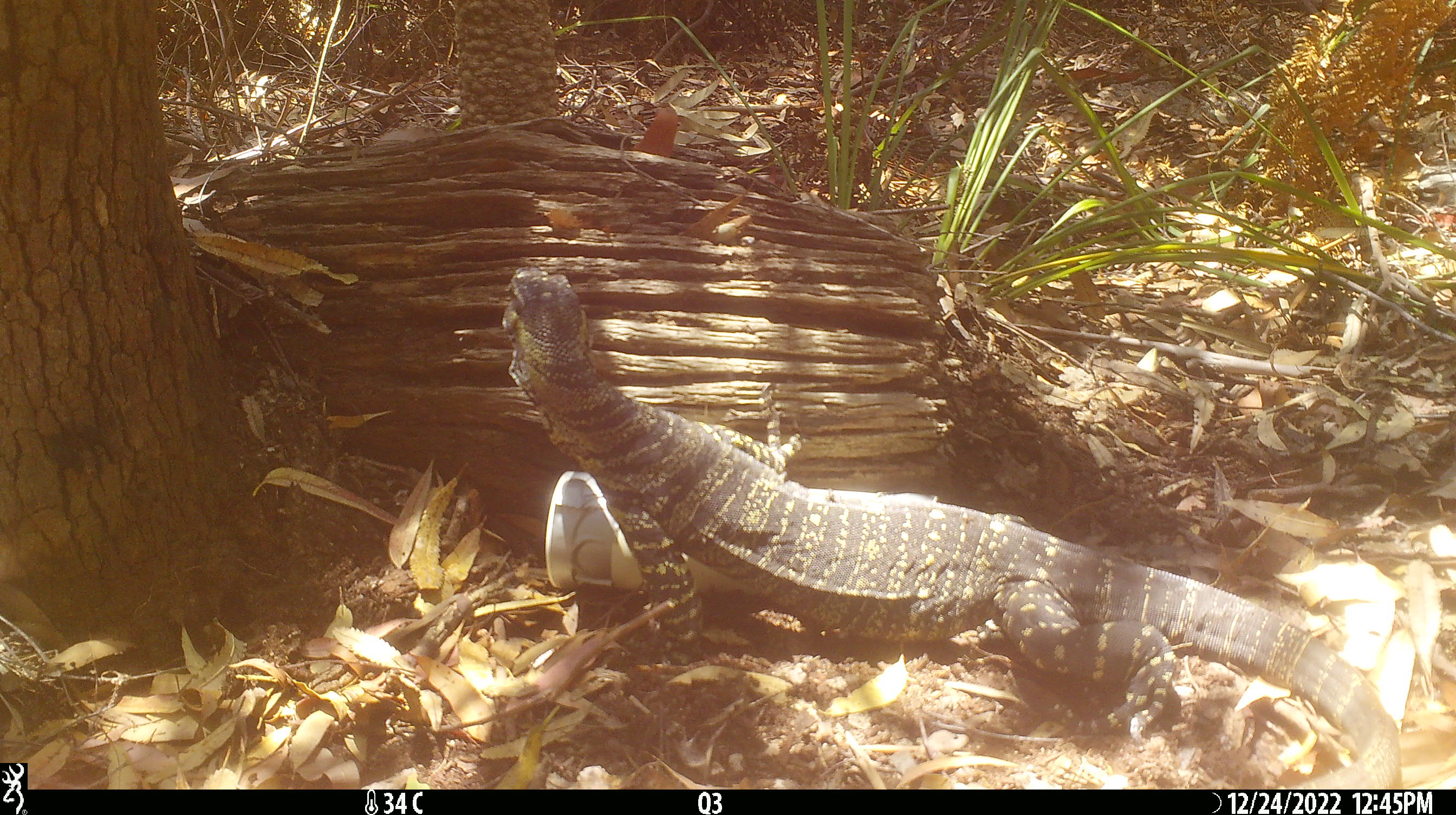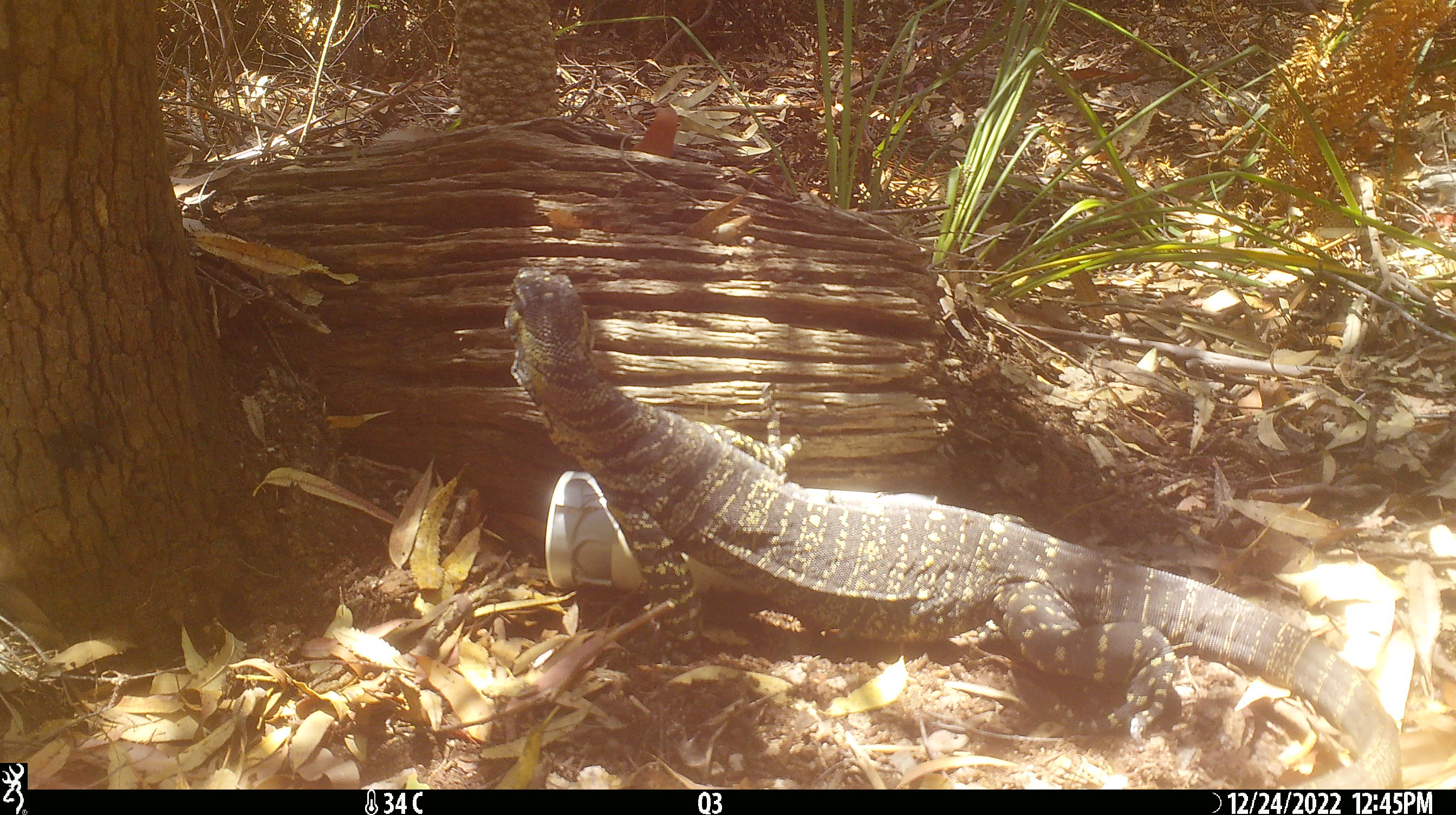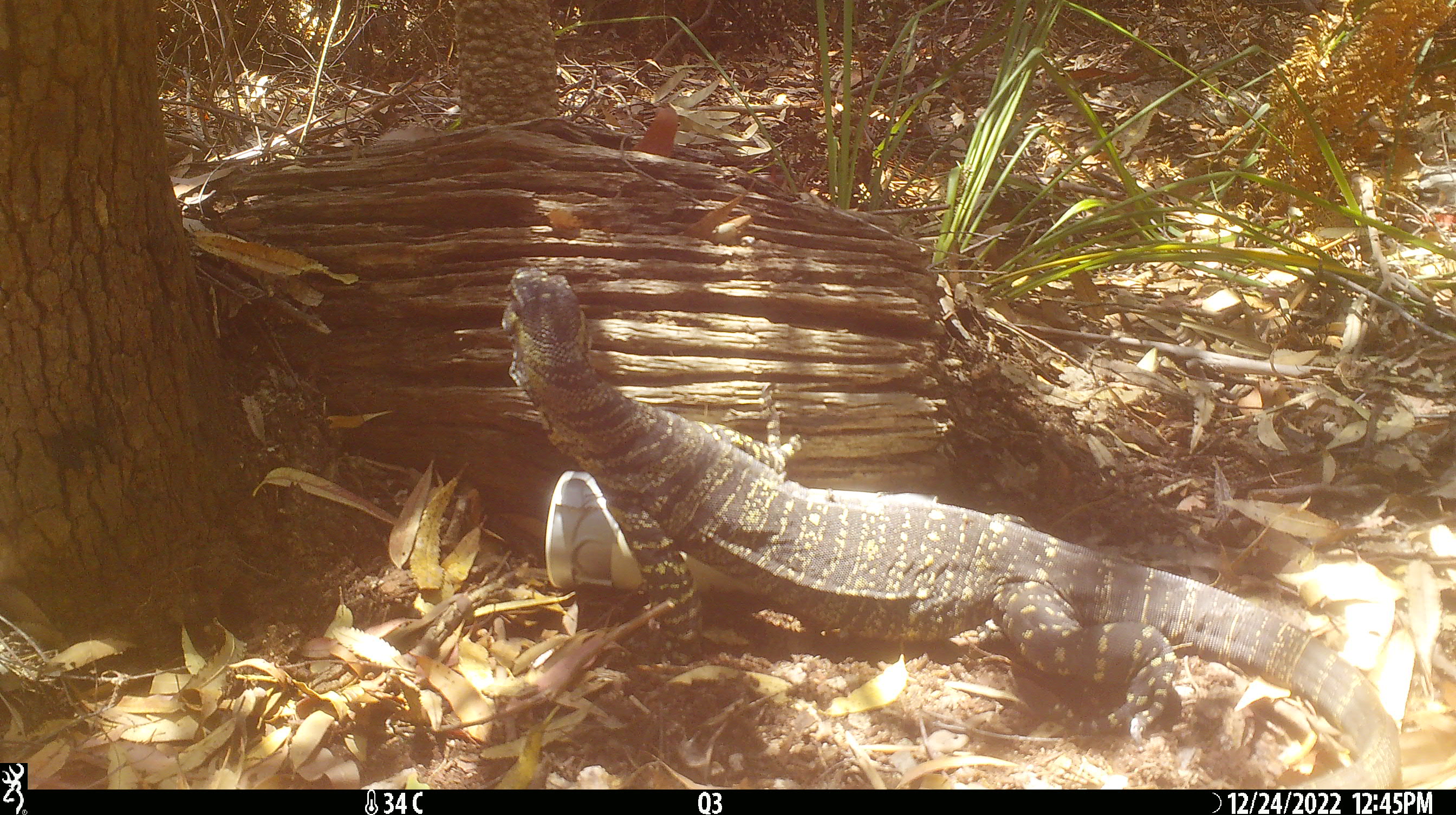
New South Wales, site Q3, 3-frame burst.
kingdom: Animalia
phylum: Chordata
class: Reptilia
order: Squamata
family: Varanidae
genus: Varanus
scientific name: Varanus varius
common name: lace monitor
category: goanna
Goanna (lace monitor) (Varanus varius).